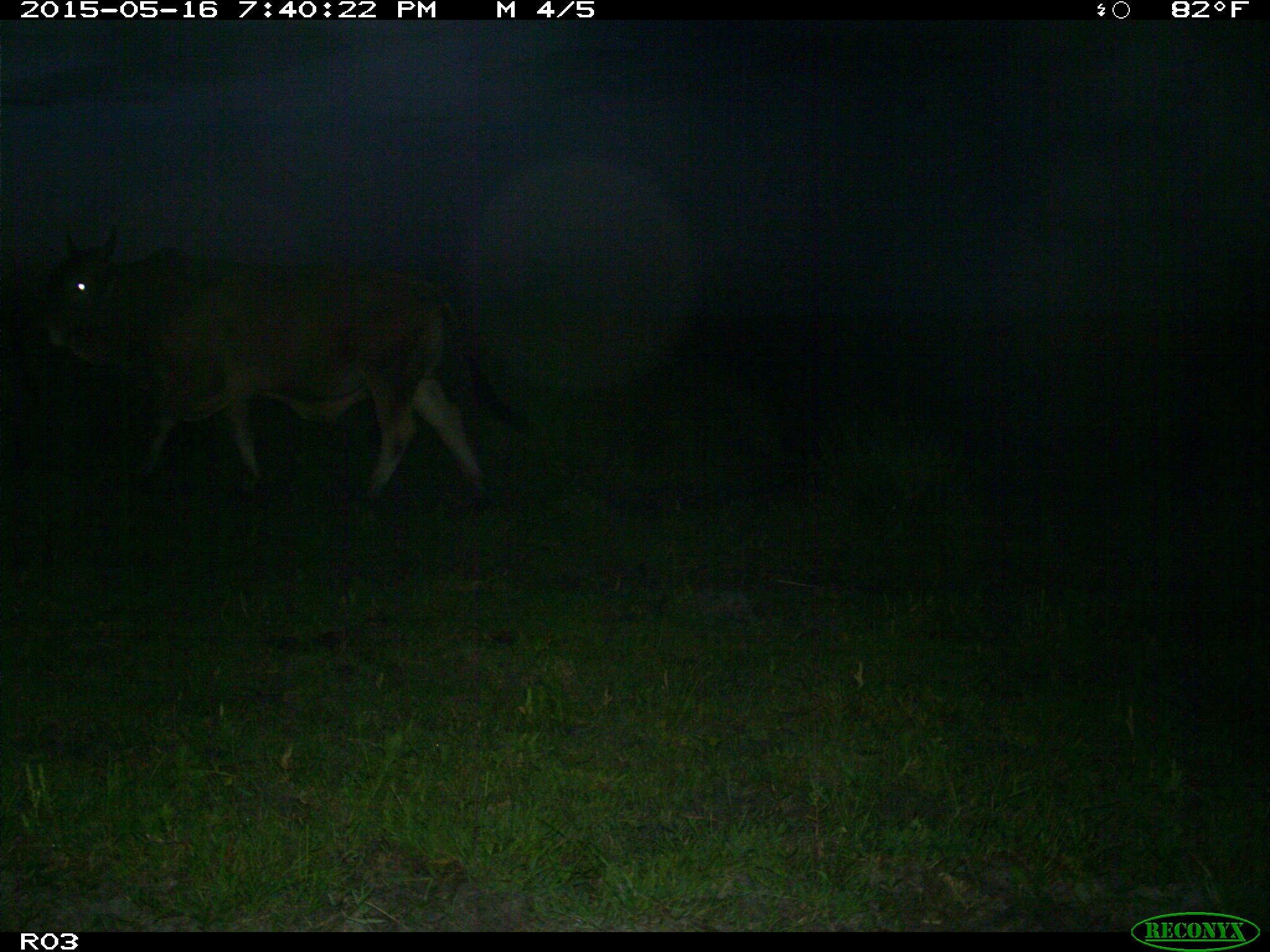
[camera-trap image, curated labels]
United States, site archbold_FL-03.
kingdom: Animalia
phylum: Chordata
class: Mammalia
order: Artiodactyla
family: Bovidae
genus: Bos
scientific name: Bos taurus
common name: domestic cow